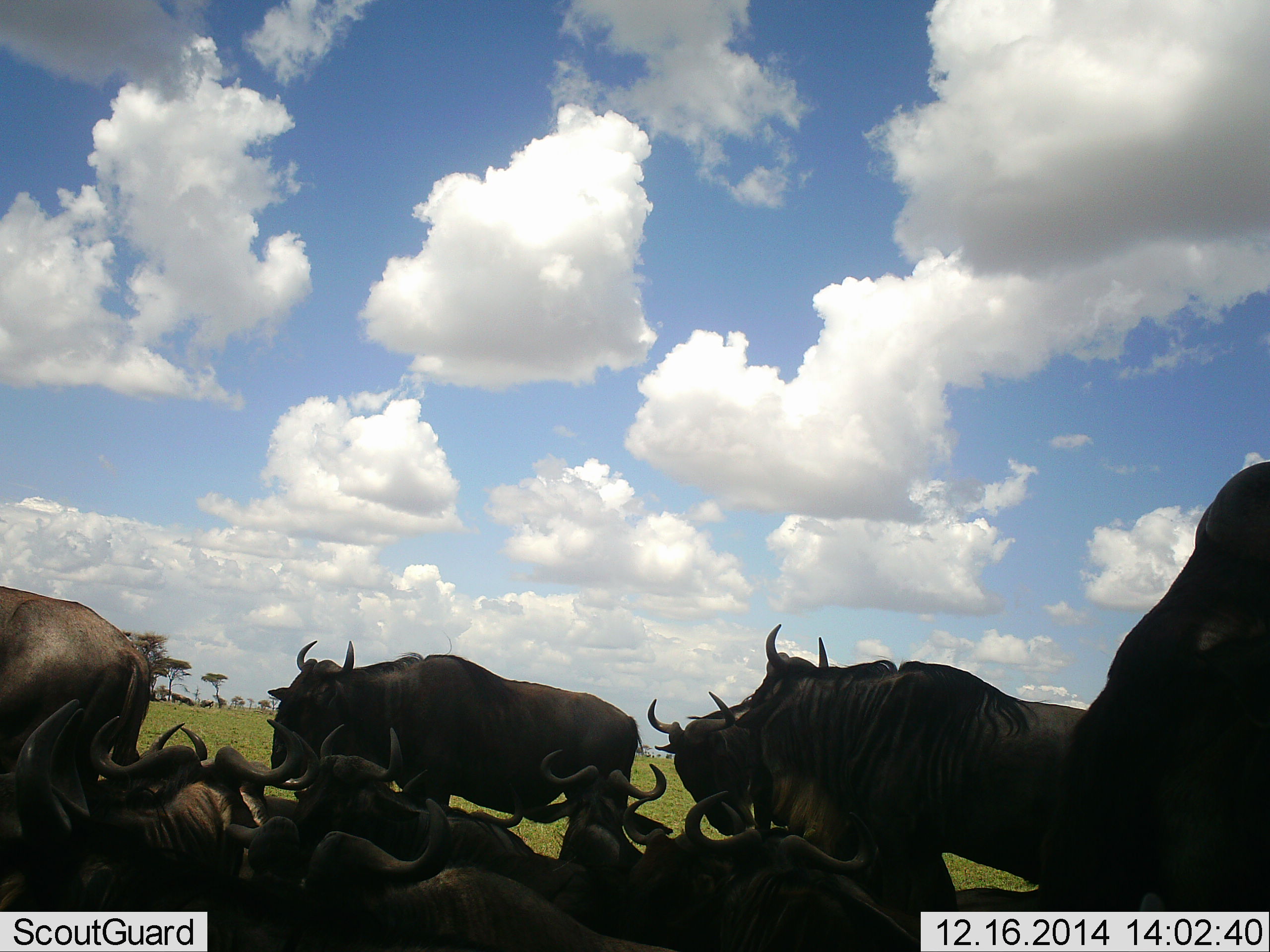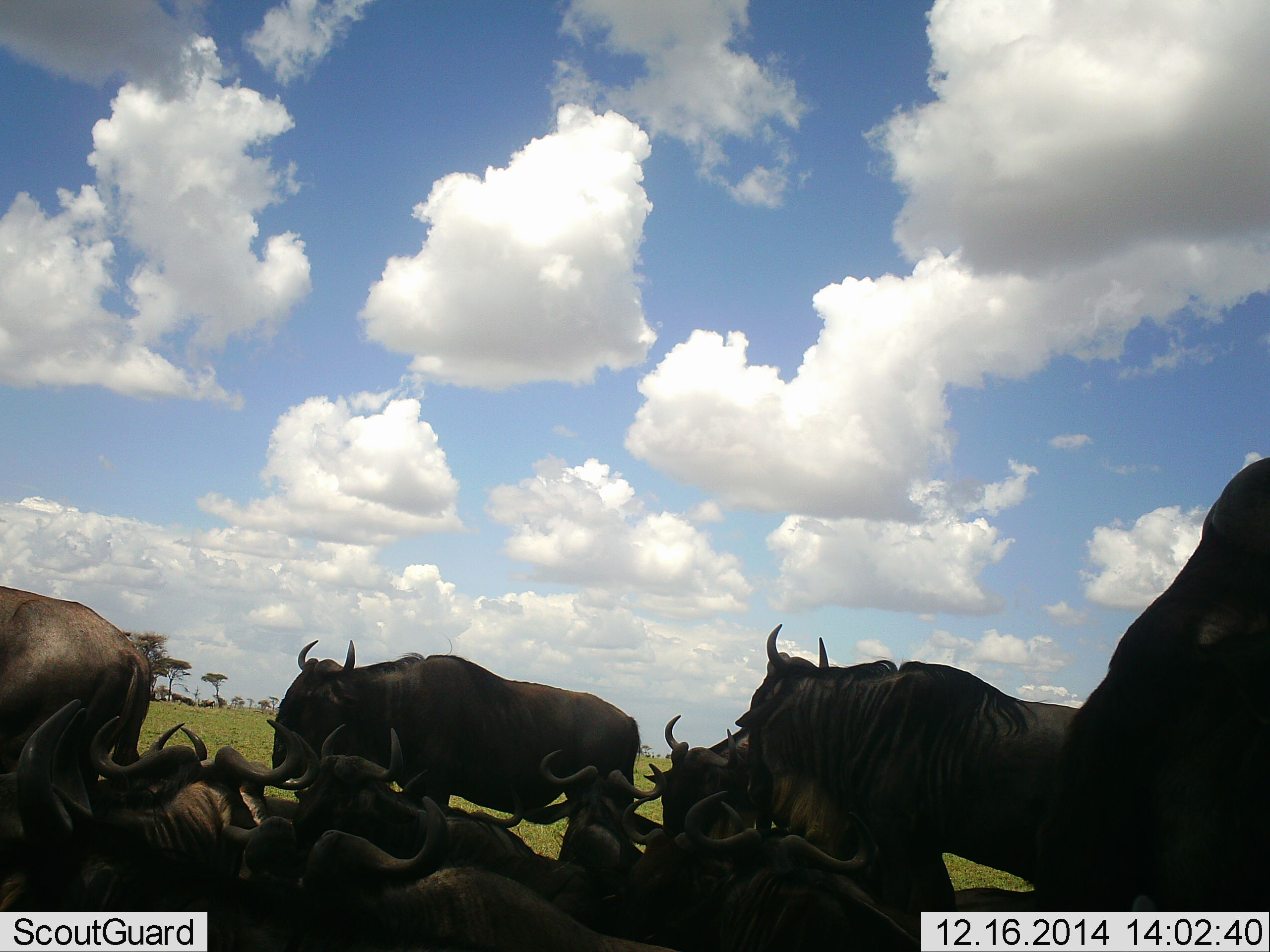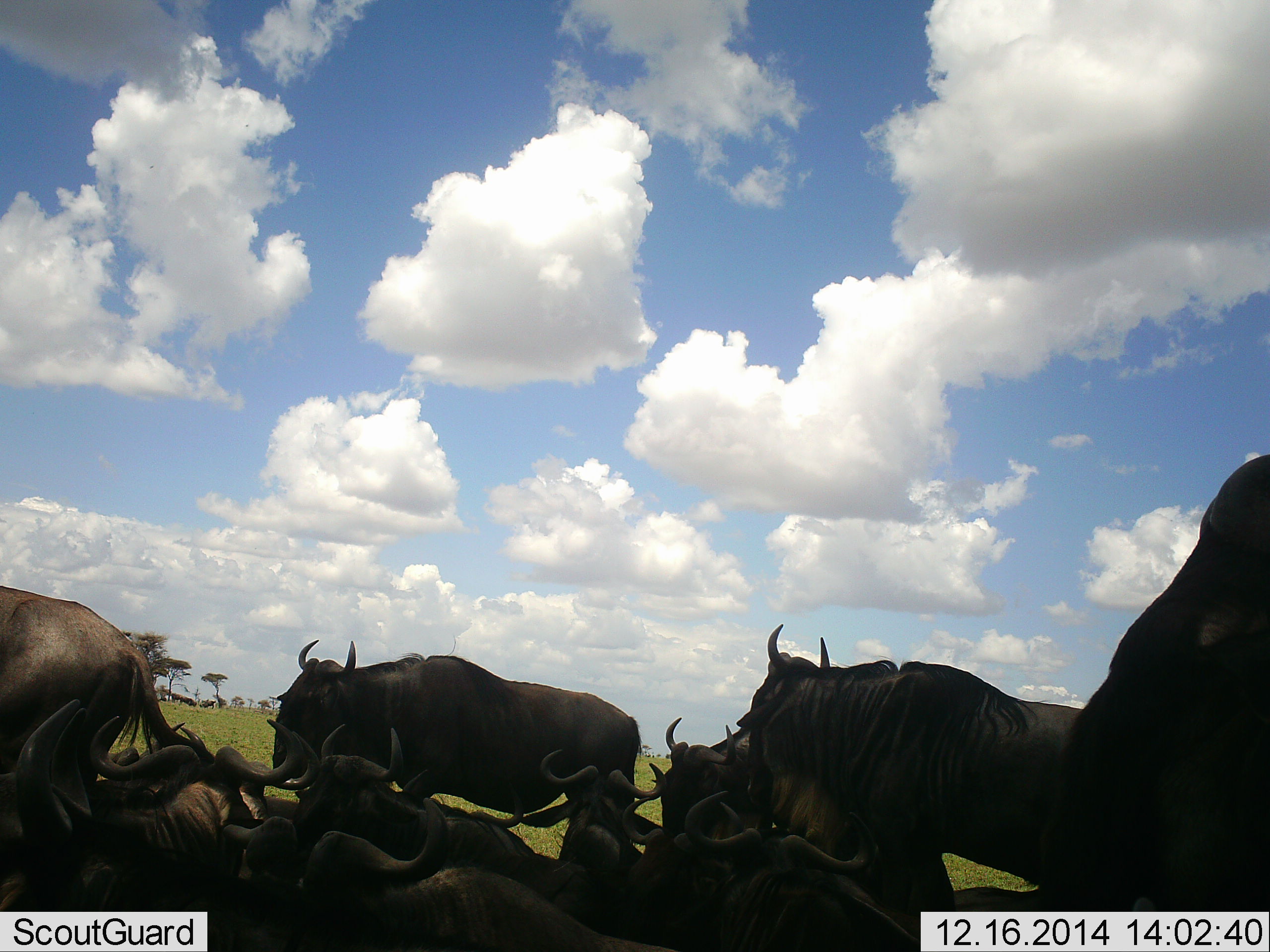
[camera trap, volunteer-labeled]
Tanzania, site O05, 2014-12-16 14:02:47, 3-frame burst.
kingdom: Animalia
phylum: Chordata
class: Mammalia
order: Artiodactyla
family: Bovidae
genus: Connochaetes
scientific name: Connochaetes taurinus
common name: blue wildebeest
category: wildebeest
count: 11-50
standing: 100%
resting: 100%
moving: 10%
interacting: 10%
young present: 0%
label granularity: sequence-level